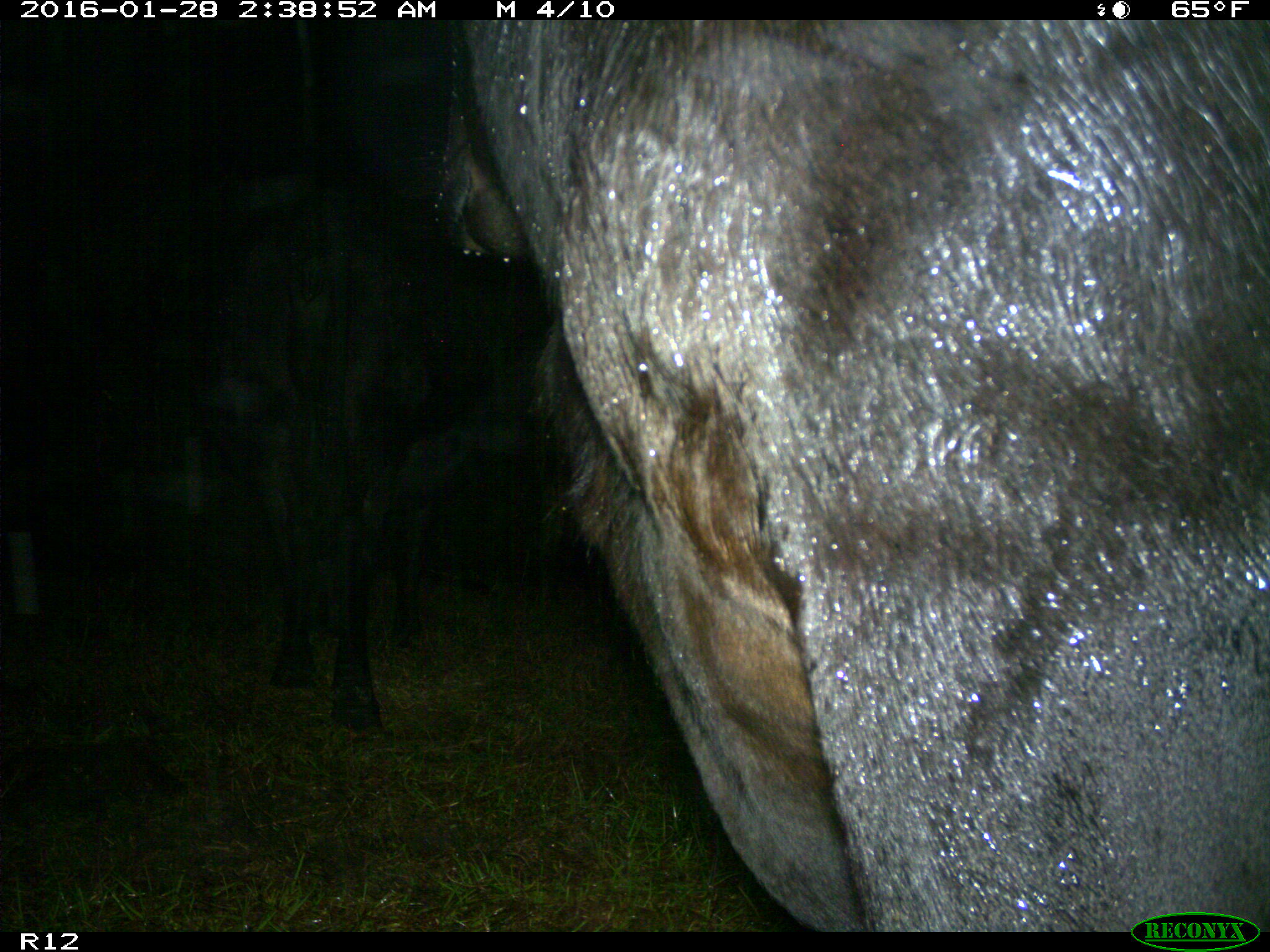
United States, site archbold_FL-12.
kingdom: Animalia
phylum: Chordata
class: Mammalia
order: Artiodactyla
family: Bovidae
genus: Bos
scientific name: Bos taurus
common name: domestic cow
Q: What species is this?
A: Bos taurus (domestic cow).